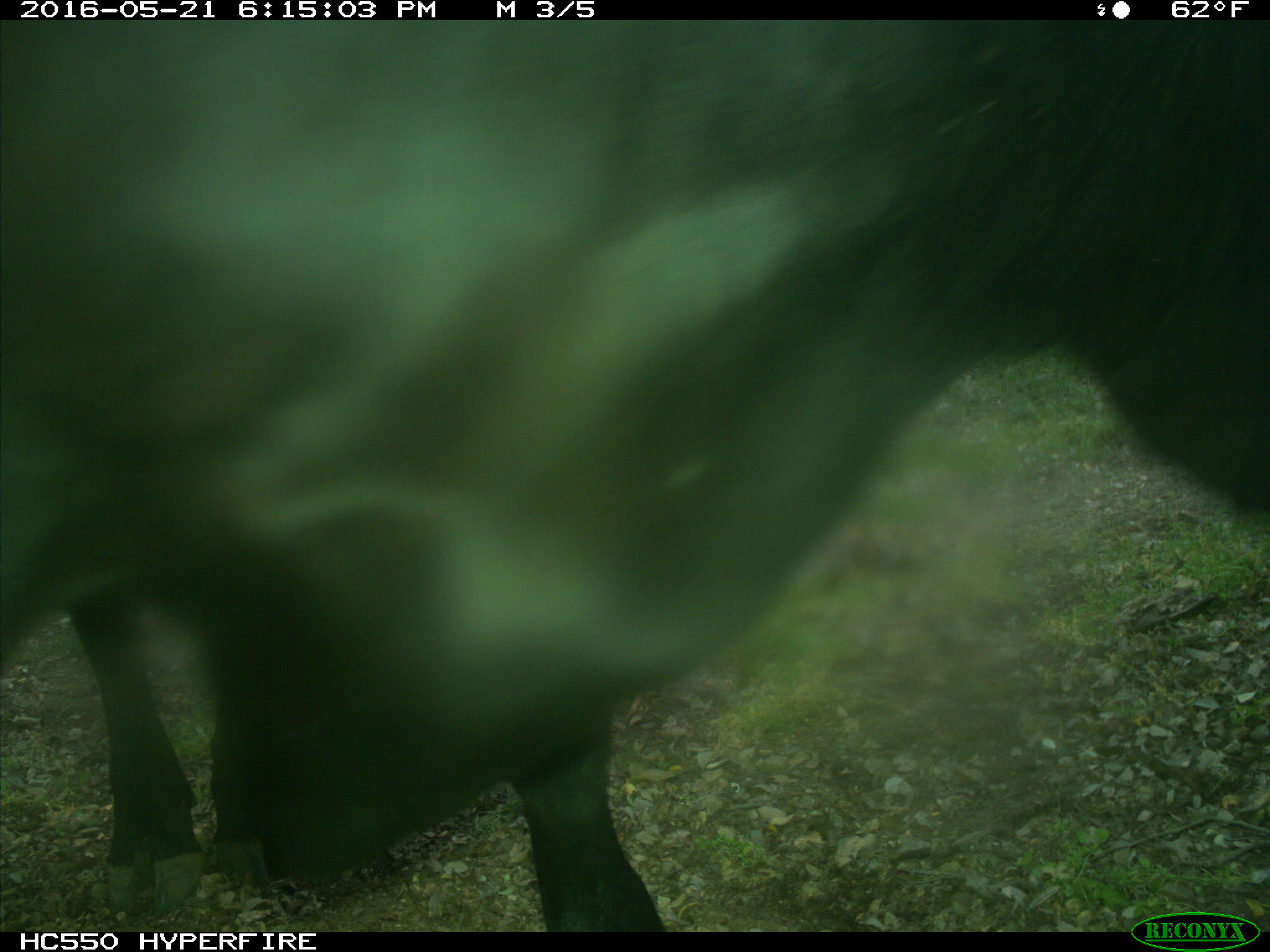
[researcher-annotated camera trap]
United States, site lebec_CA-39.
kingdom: Animalia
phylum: Chordata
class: Mammalia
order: Artiodactyla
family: Bovidae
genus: Bos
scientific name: Bos taurus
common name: domestic cow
Bos taurus (domestic cow).